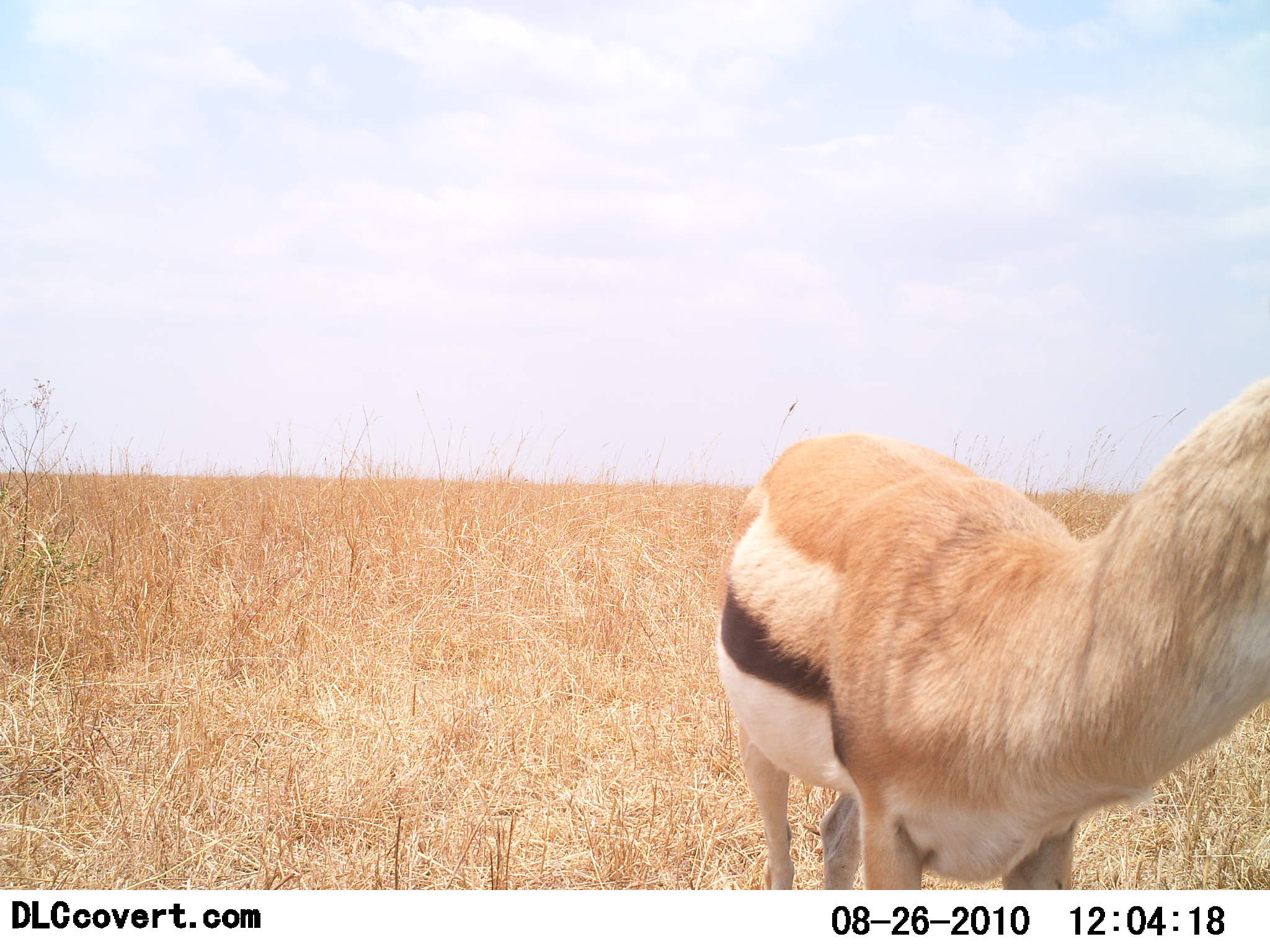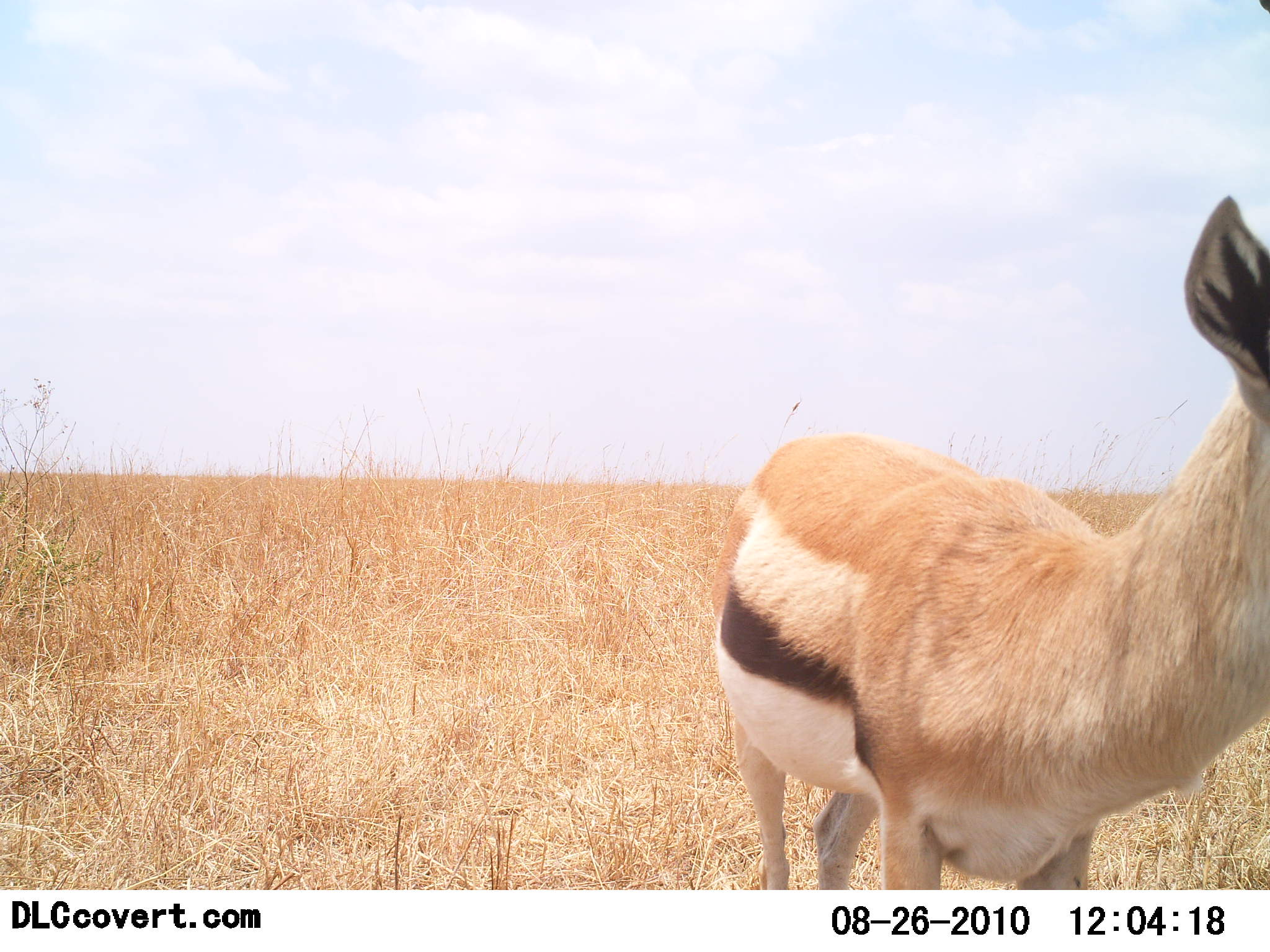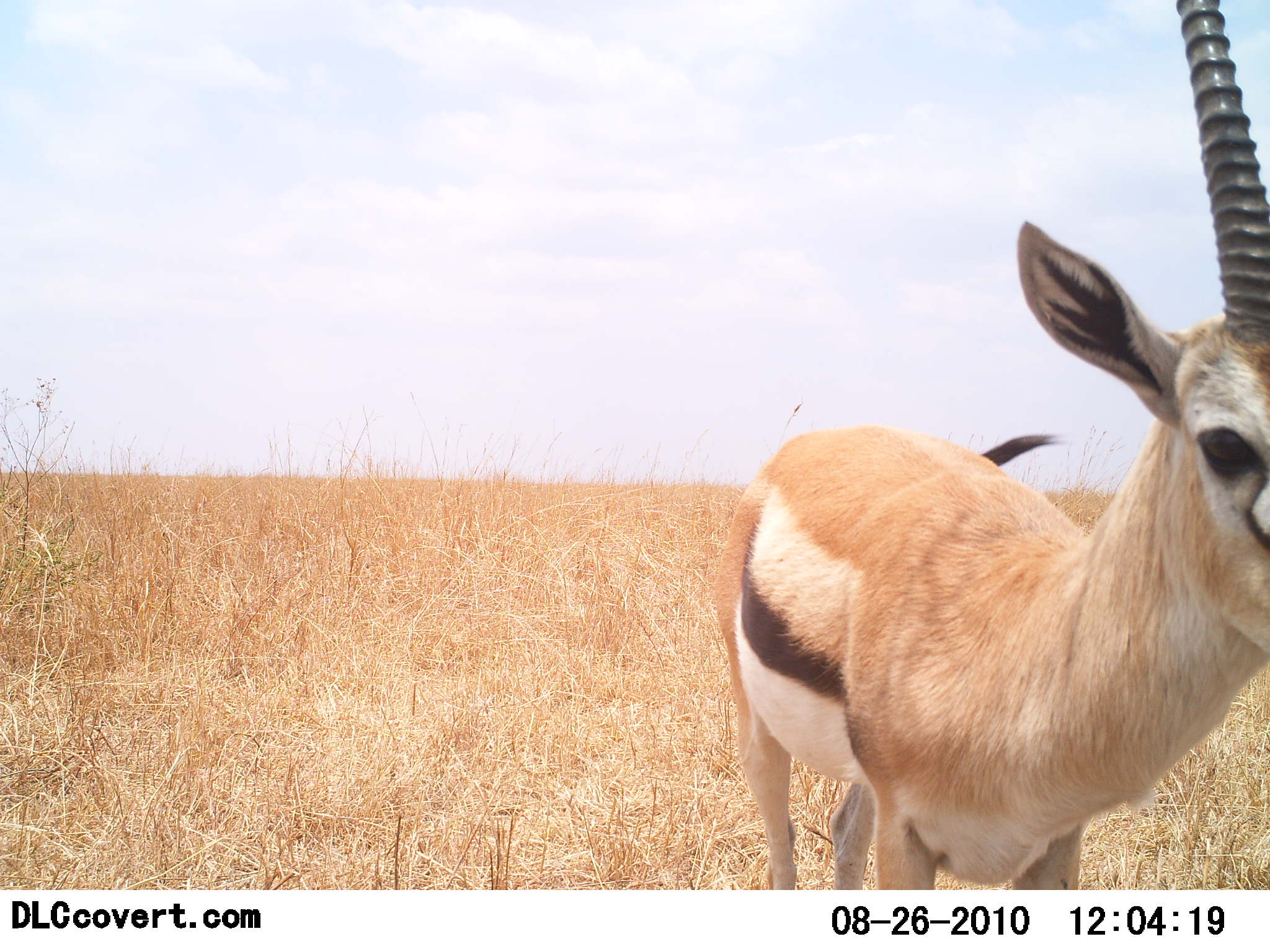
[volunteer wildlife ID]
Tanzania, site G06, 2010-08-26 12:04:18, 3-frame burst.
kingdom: Animalia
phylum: Chordata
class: Mammalia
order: Artiodactyla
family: Bovidae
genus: Eudorcas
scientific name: Eudorcas thomsonii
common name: thomson's gazelle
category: gazellethomsons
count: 1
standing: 94%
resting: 0%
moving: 0%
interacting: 11%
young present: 0%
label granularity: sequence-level